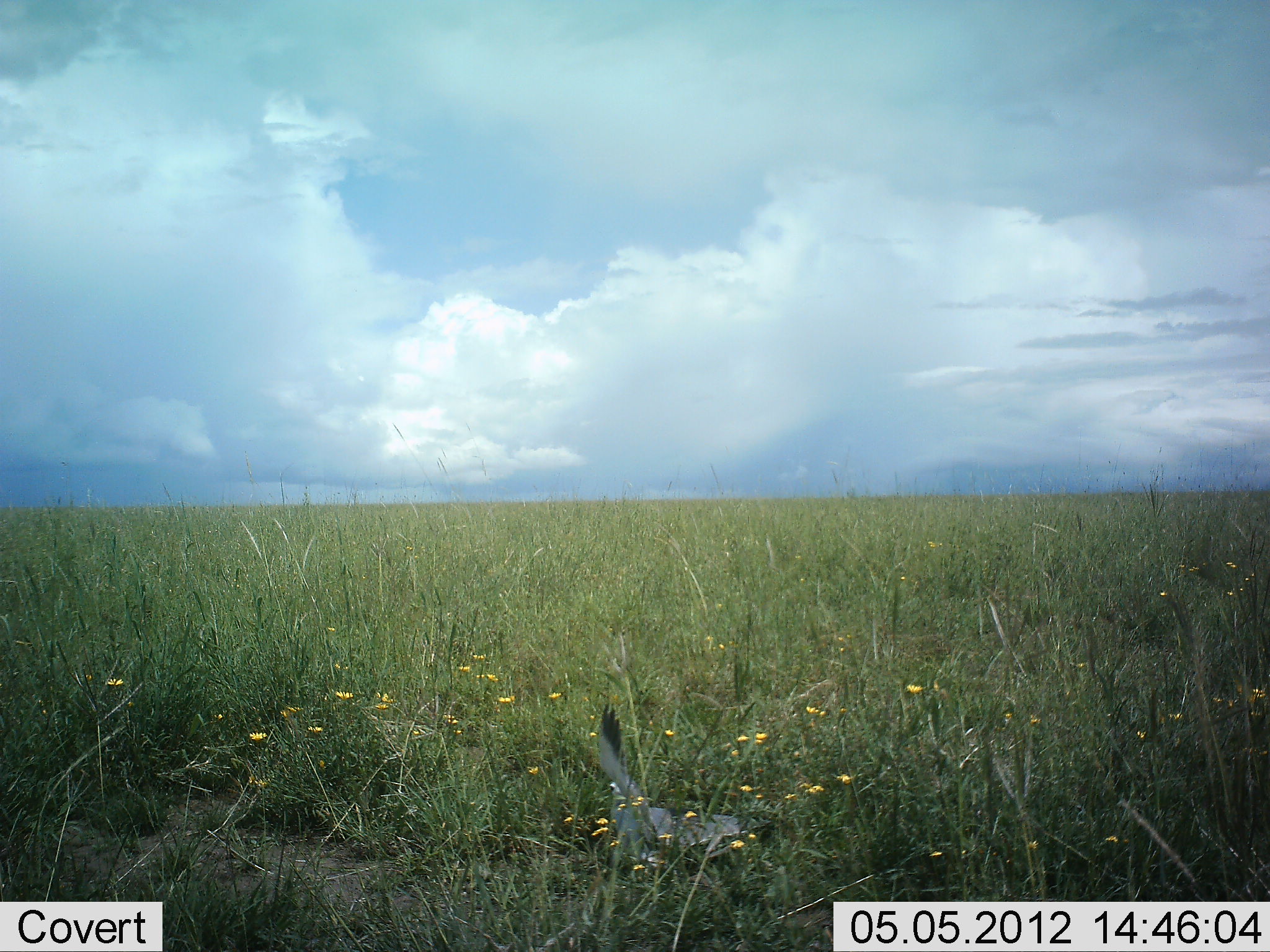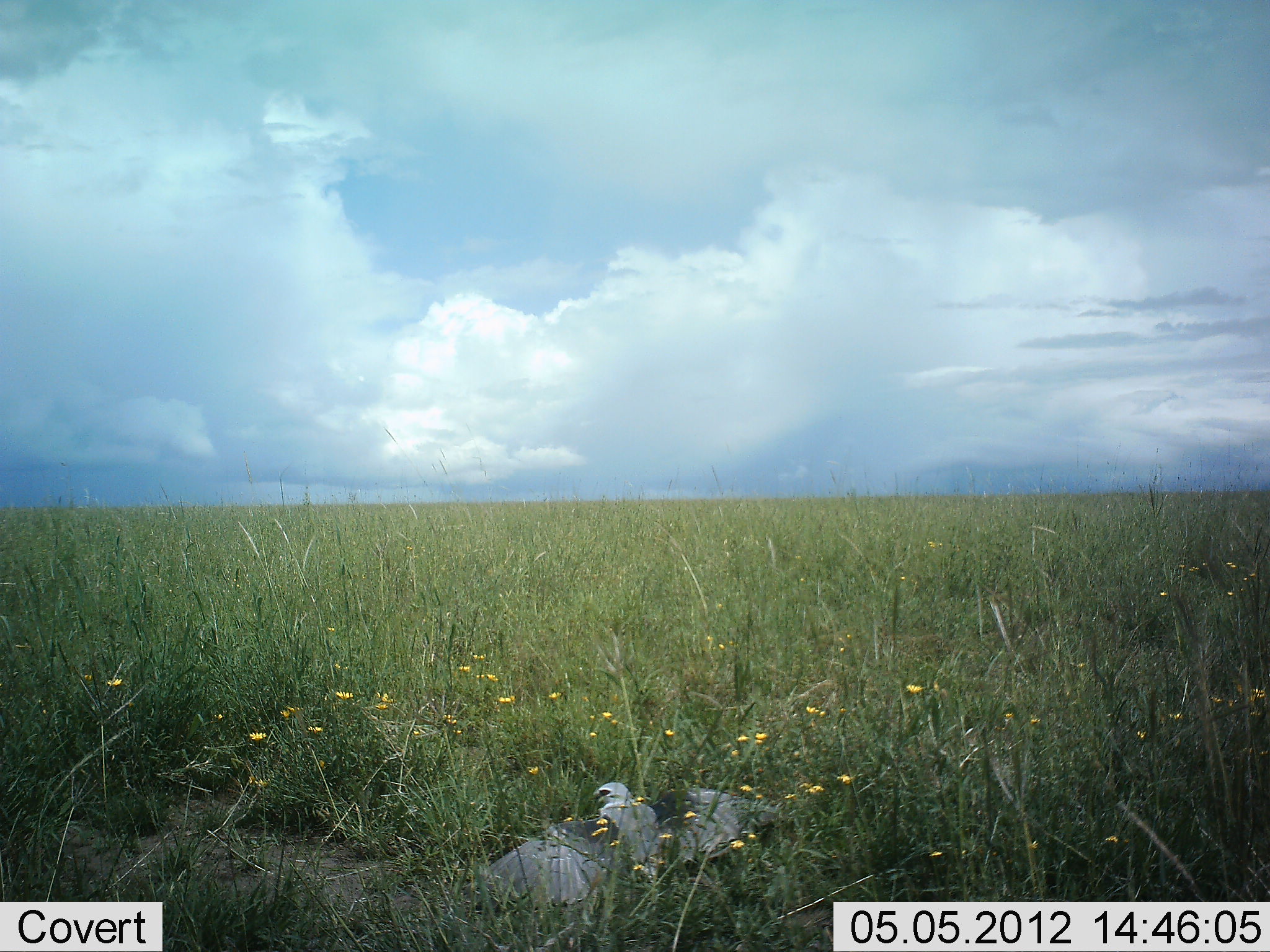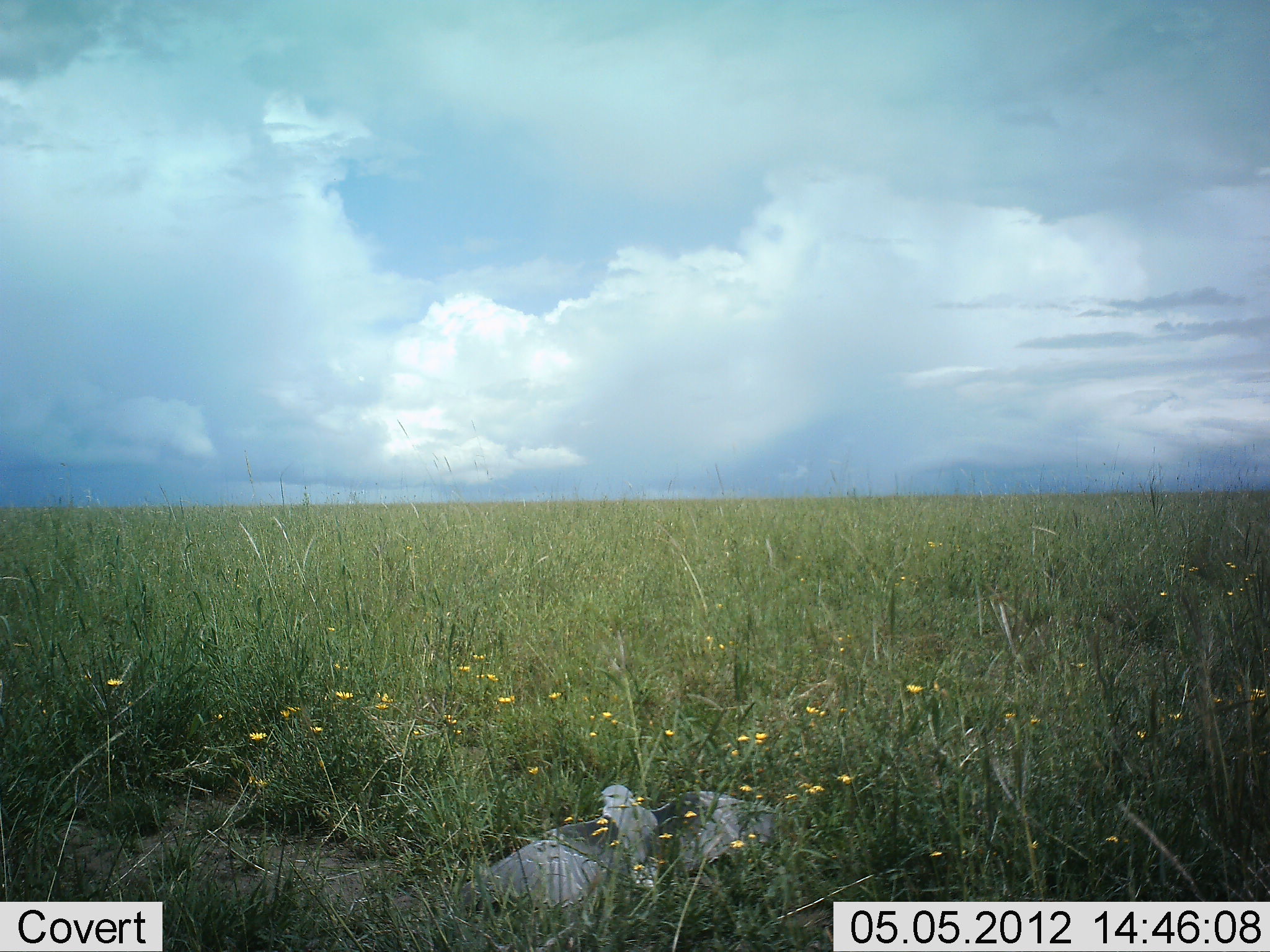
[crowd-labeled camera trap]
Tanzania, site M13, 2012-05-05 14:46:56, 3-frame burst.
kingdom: Animalia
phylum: Chordata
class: Aves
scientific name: Aves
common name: bird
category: otherbird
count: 1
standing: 20%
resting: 20%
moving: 50%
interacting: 10%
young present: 0%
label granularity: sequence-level